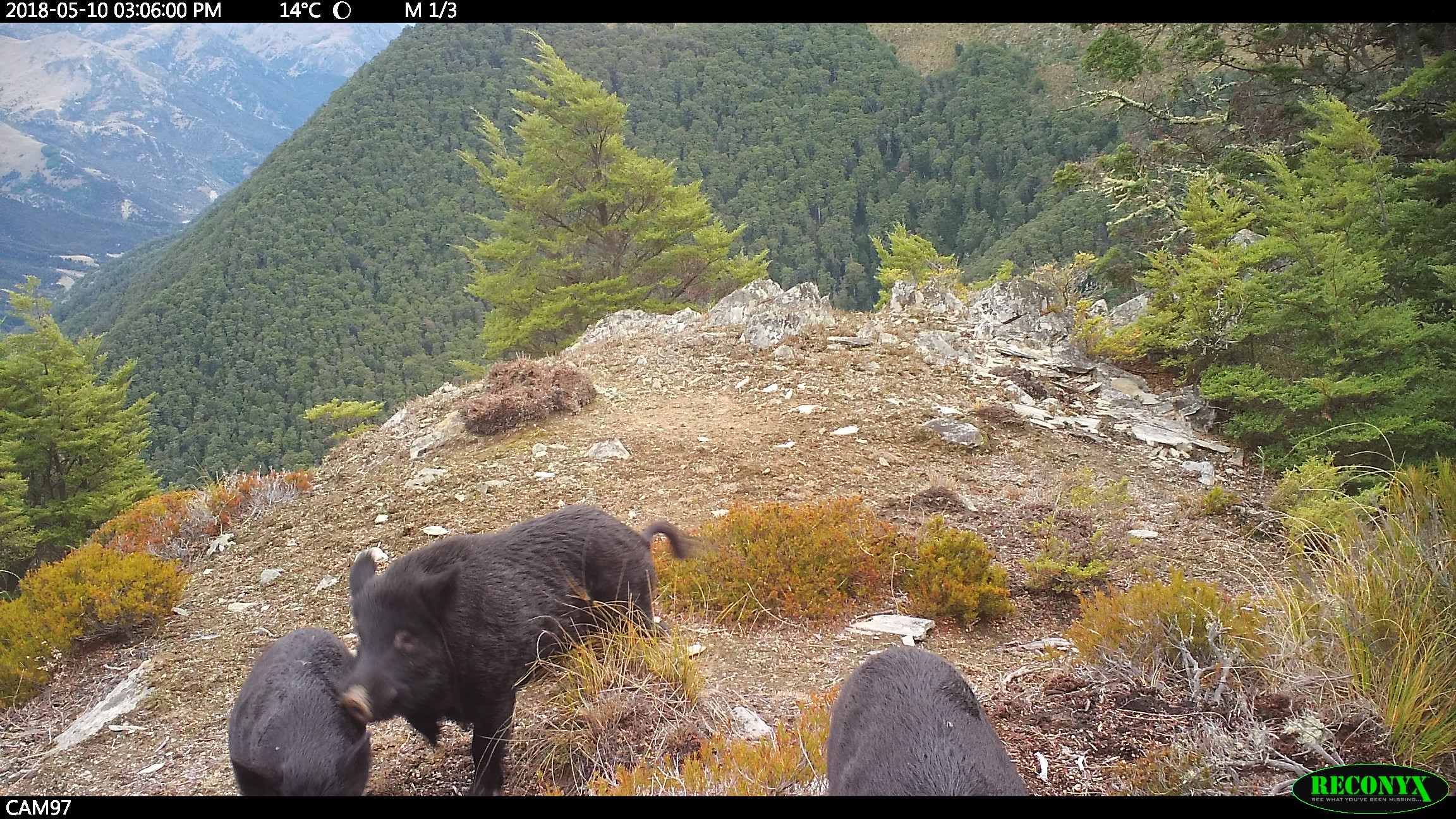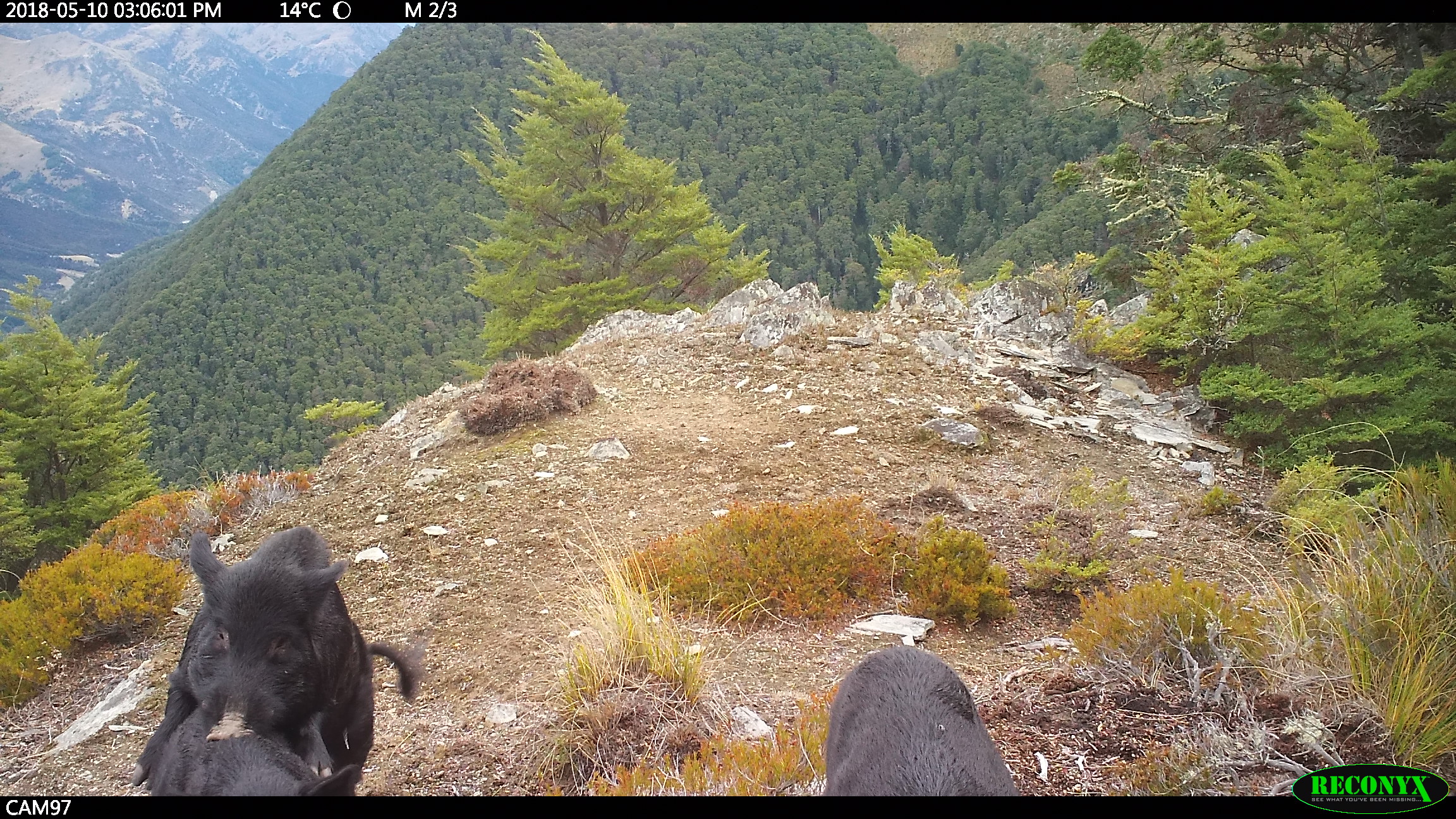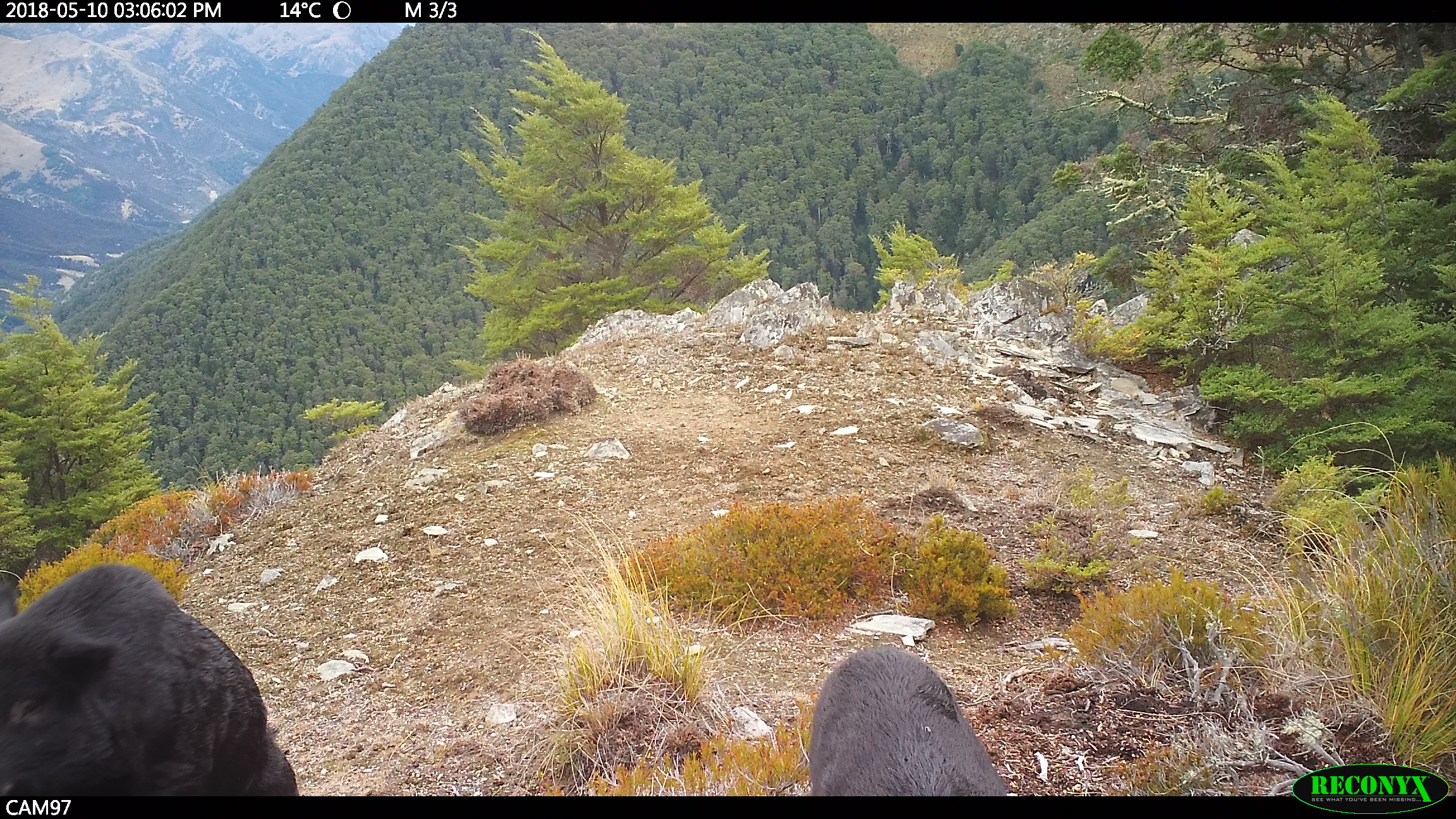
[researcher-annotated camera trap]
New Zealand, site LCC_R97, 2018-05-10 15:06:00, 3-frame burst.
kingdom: Animalia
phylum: Chordata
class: Mammalia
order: Artiodactyla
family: Suidae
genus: Sus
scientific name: Sus scrofa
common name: pig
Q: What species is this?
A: Pig (Sus scrofa).